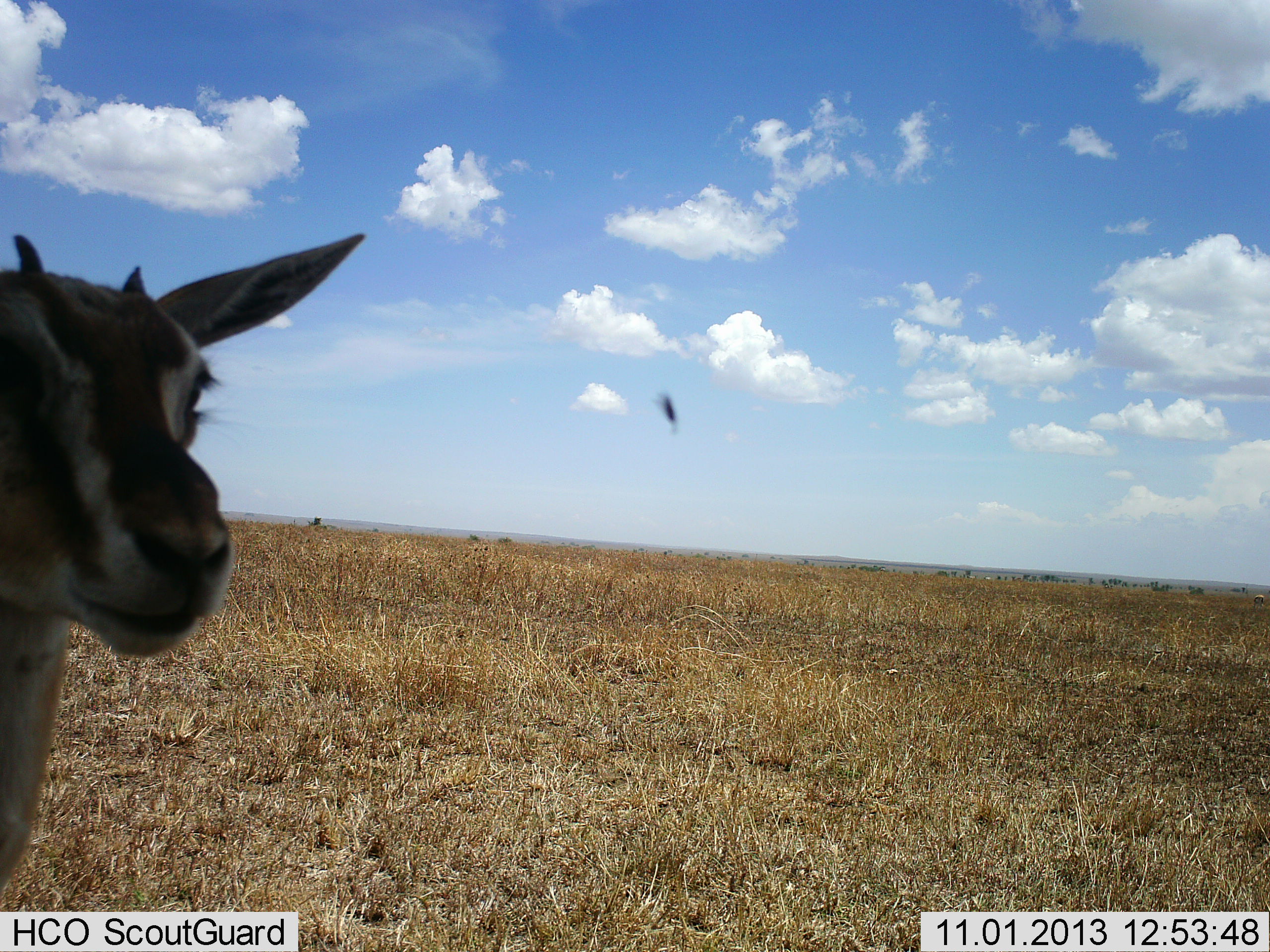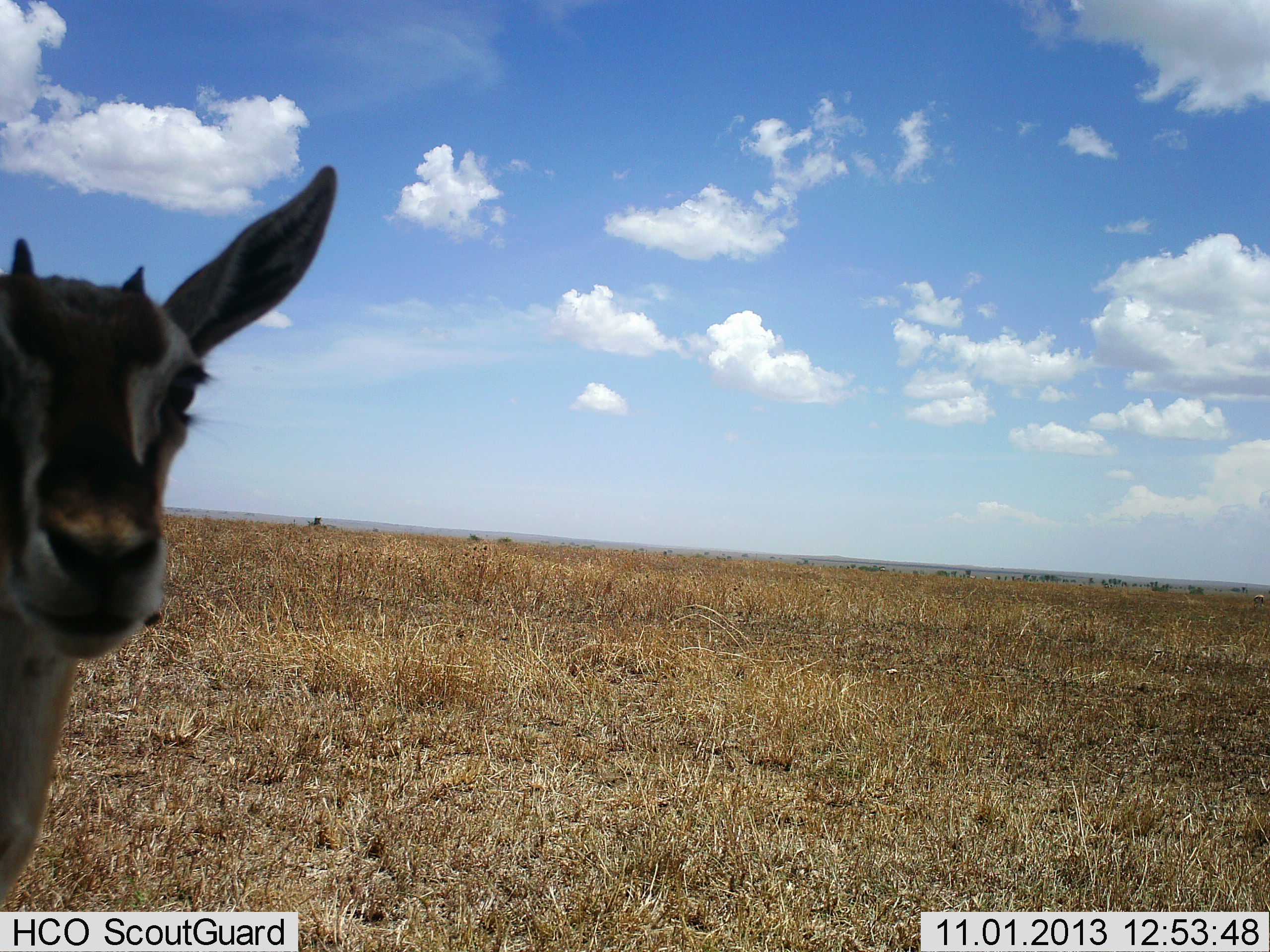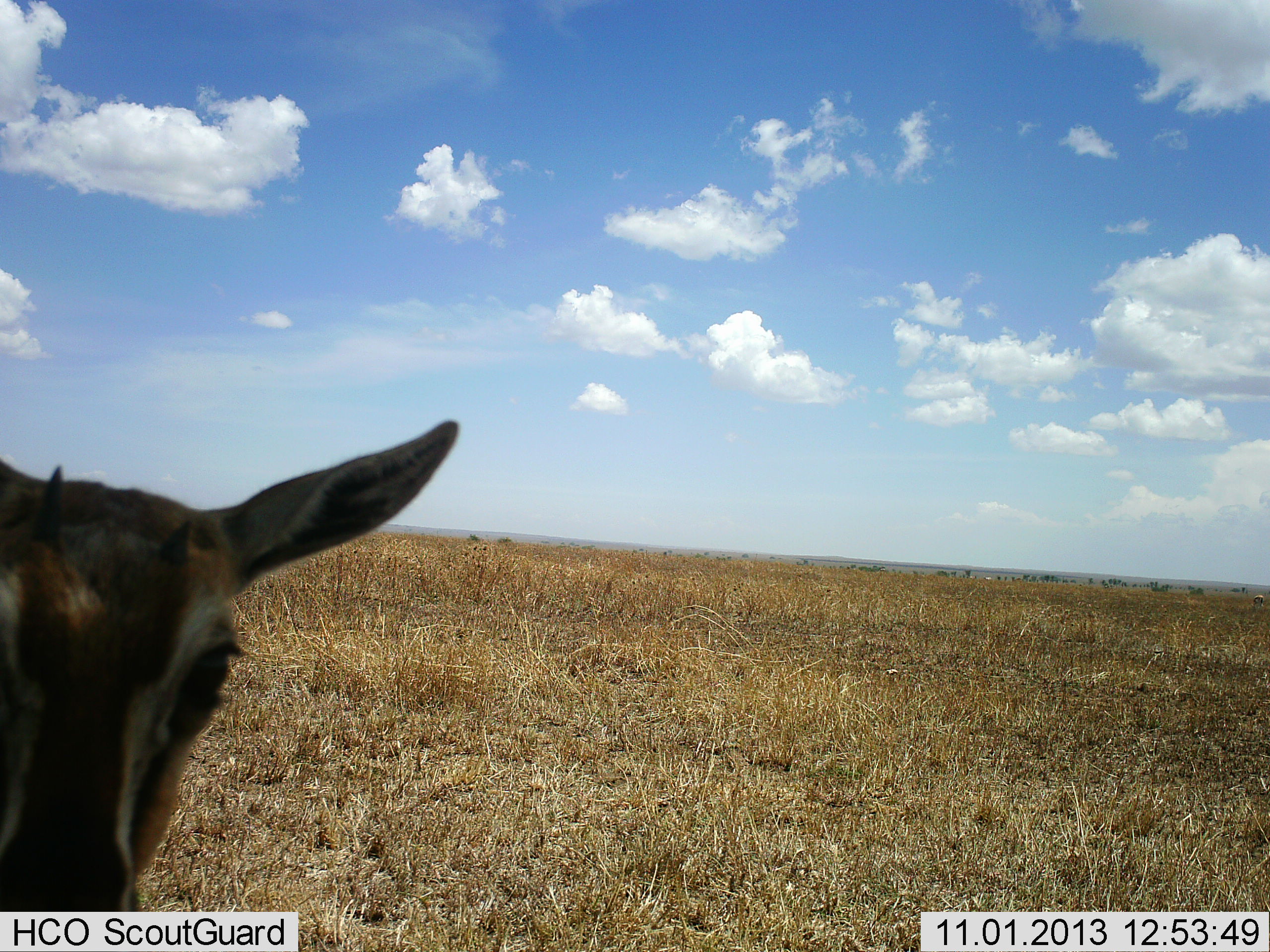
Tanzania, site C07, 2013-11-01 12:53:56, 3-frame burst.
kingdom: Animalia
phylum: Chordata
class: Mammalia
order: Artiodactyla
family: Bovidae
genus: Eudorcas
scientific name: Eudorcas thomsonii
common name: thomson's gazelle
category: gazellethomsons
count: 1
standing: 73%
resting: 0%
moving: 9%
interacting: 9%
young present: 0%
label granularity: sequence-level